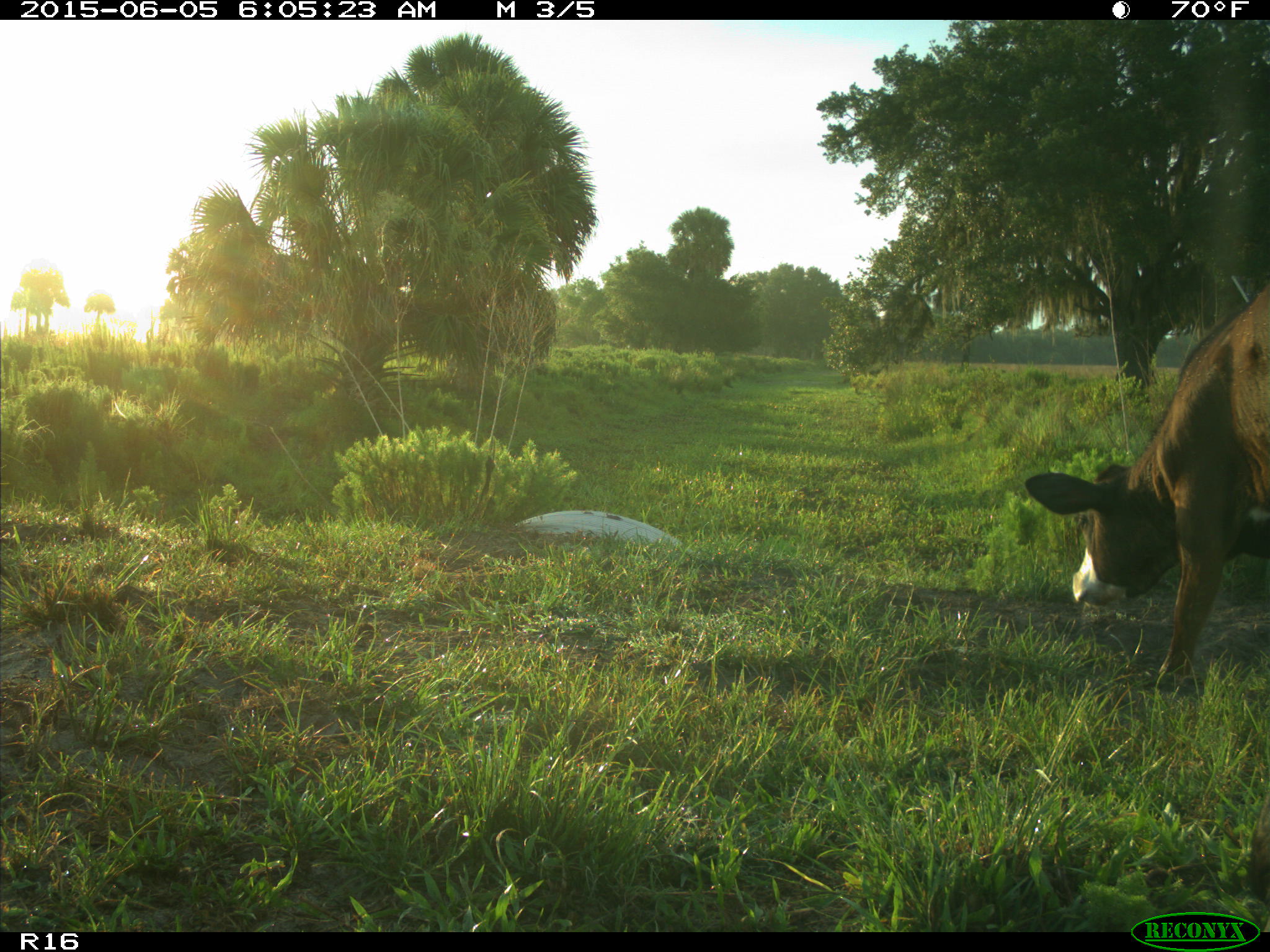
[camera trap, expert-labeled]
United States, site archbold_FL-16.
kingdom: Animalia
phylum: Chordata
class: Mammalia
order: Artiodactyla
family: Bovidae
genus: Bos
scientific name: Bos taurus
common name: domestic cow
Bos taurus (domestic cow).